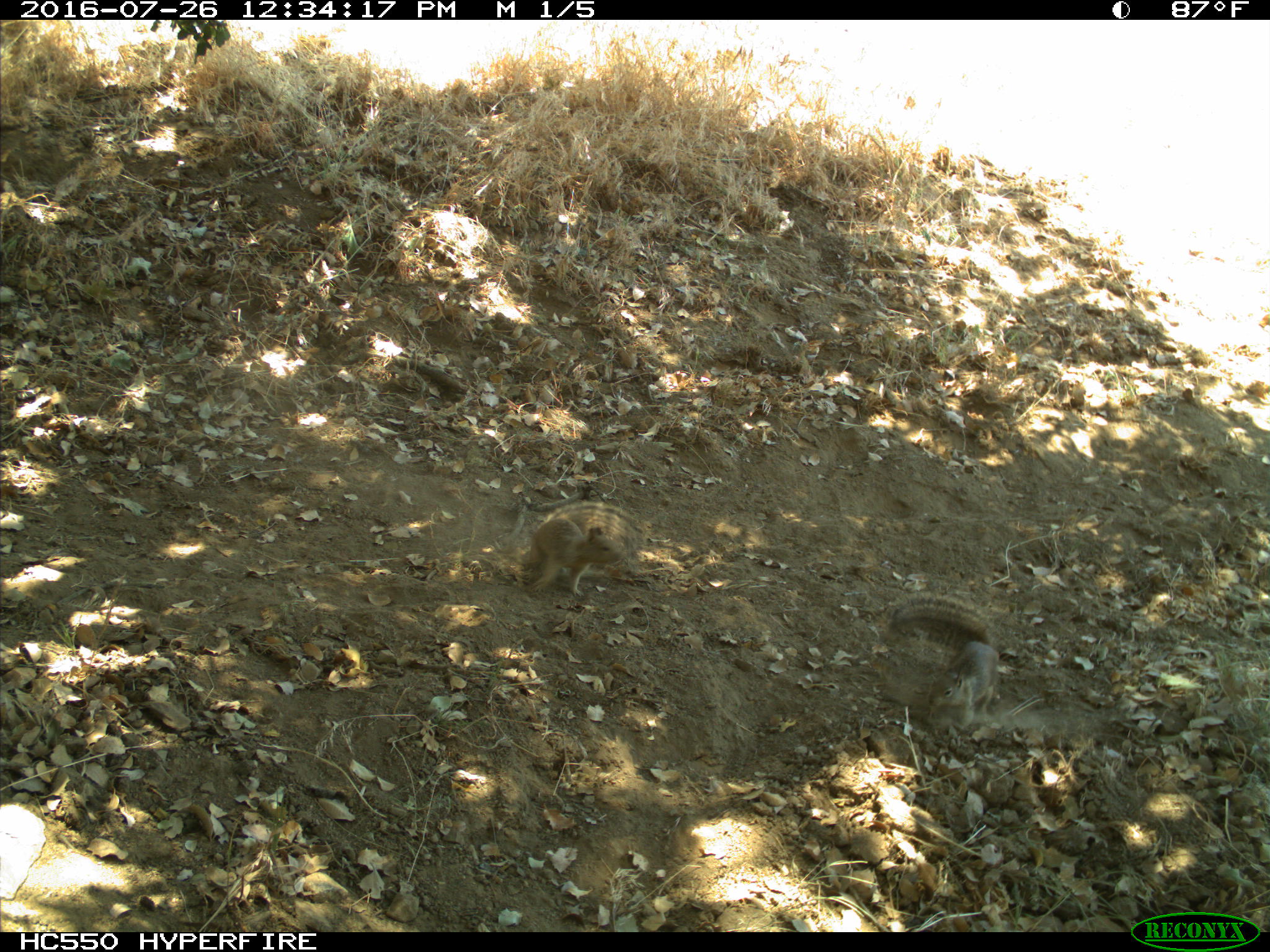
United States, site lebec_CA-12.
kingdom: Animalia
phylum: Chordata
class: Mammalia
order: Rodentia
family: Sciuridae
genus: Otospermophilus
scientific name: Otospermophilus beecheyi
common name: california ground squirrel